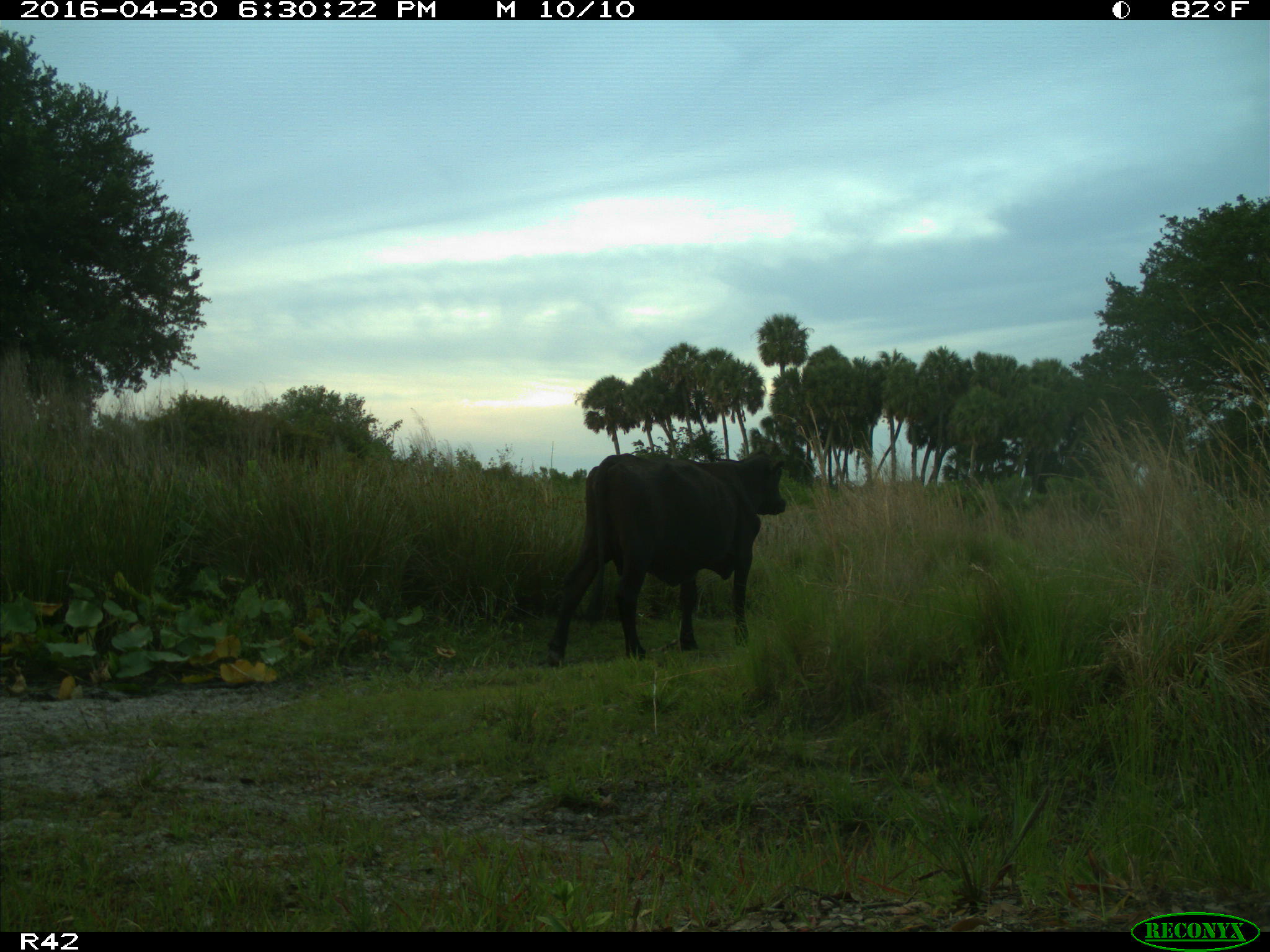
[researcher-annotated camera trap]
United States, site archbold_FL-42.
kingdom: Animalia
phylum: Chordata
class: Mammalia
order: Artiodactyla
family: Bovidae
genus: Bos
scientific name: Bos taurus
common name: domestic cow